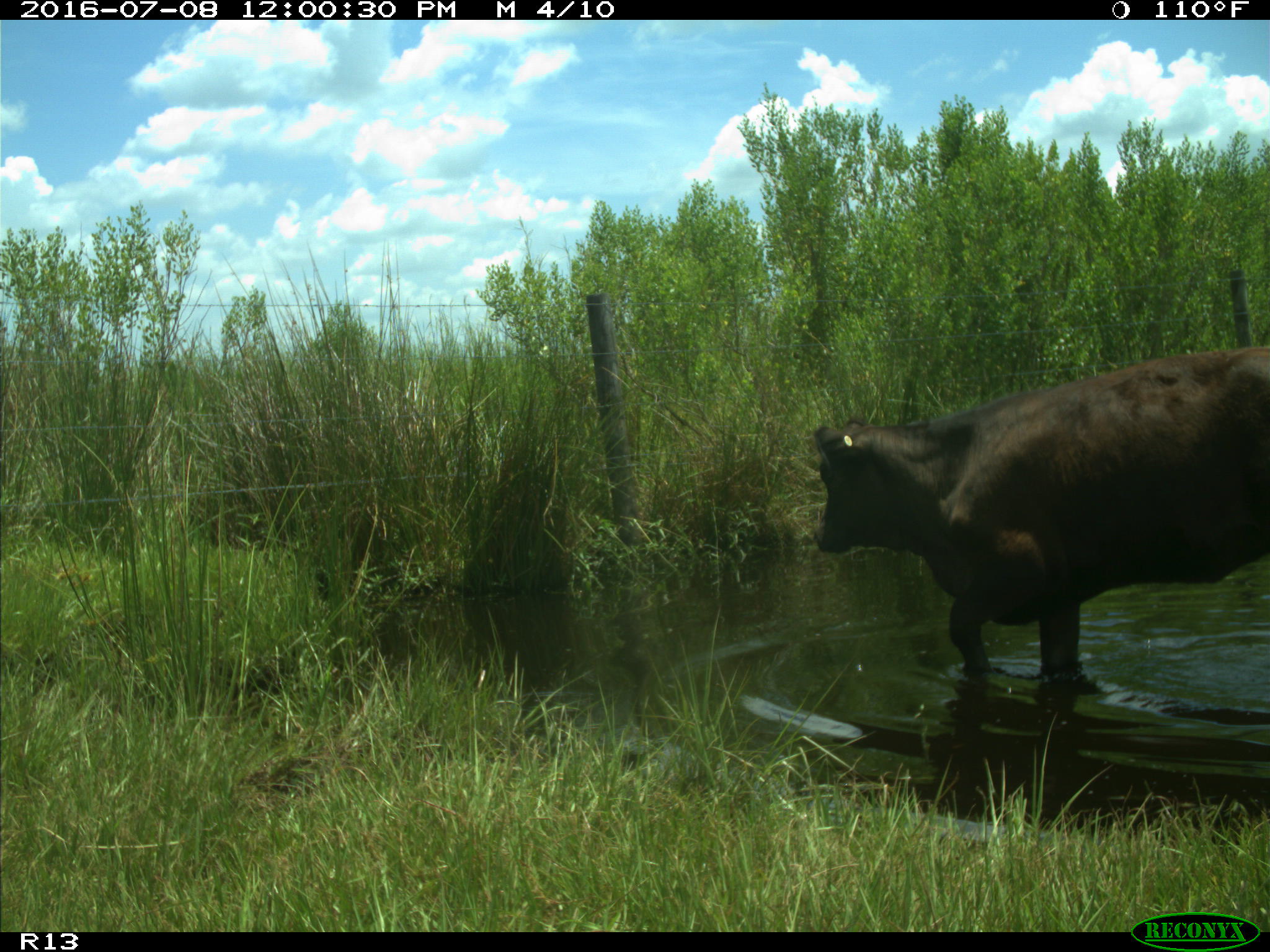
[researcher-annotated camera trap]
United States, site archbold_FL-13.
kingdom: Animalia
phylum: Chordata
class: Mammalia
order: Artiodactyla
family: Bovidae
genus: Bos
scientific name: Bos taurus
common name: domestic cow